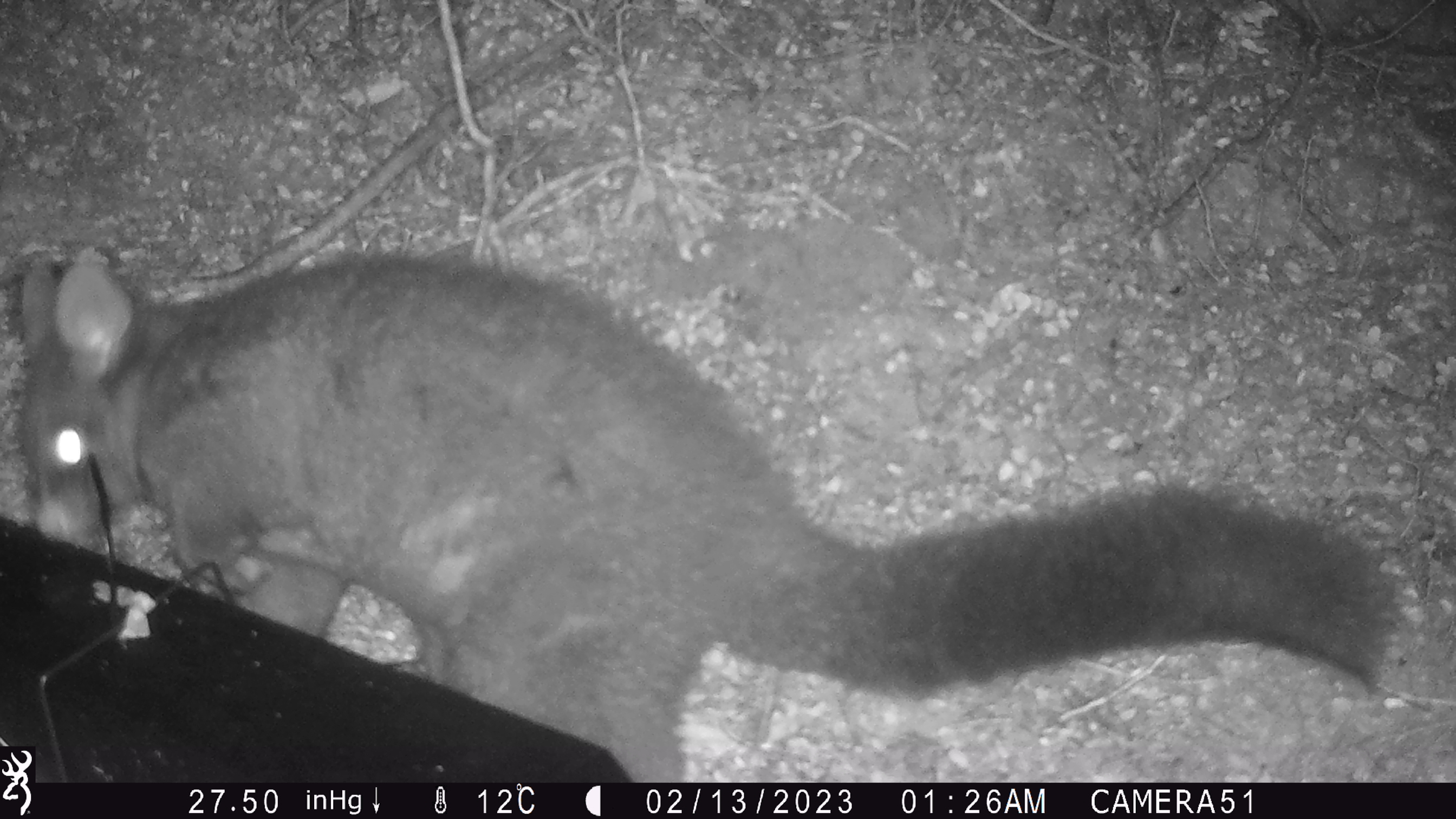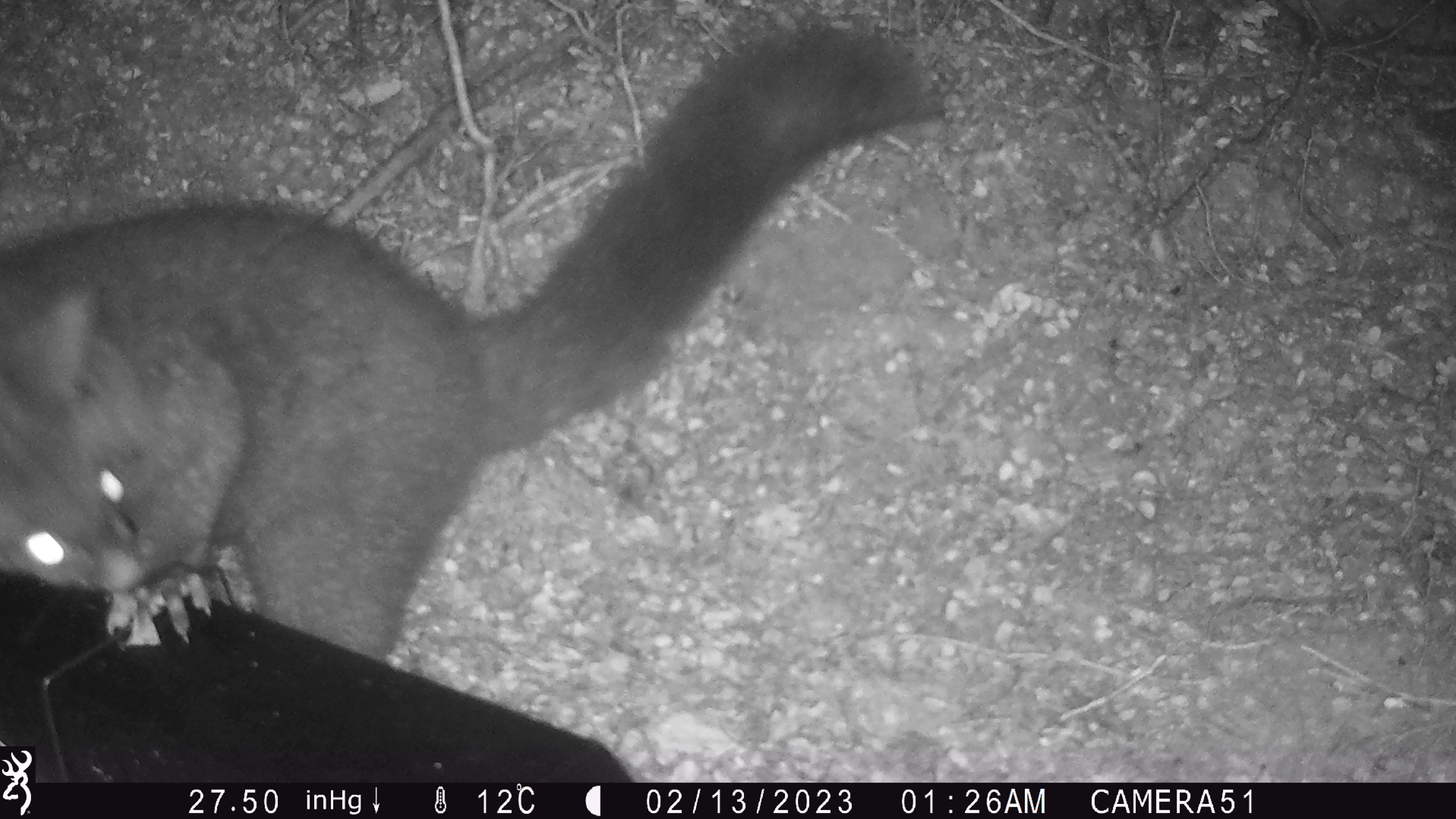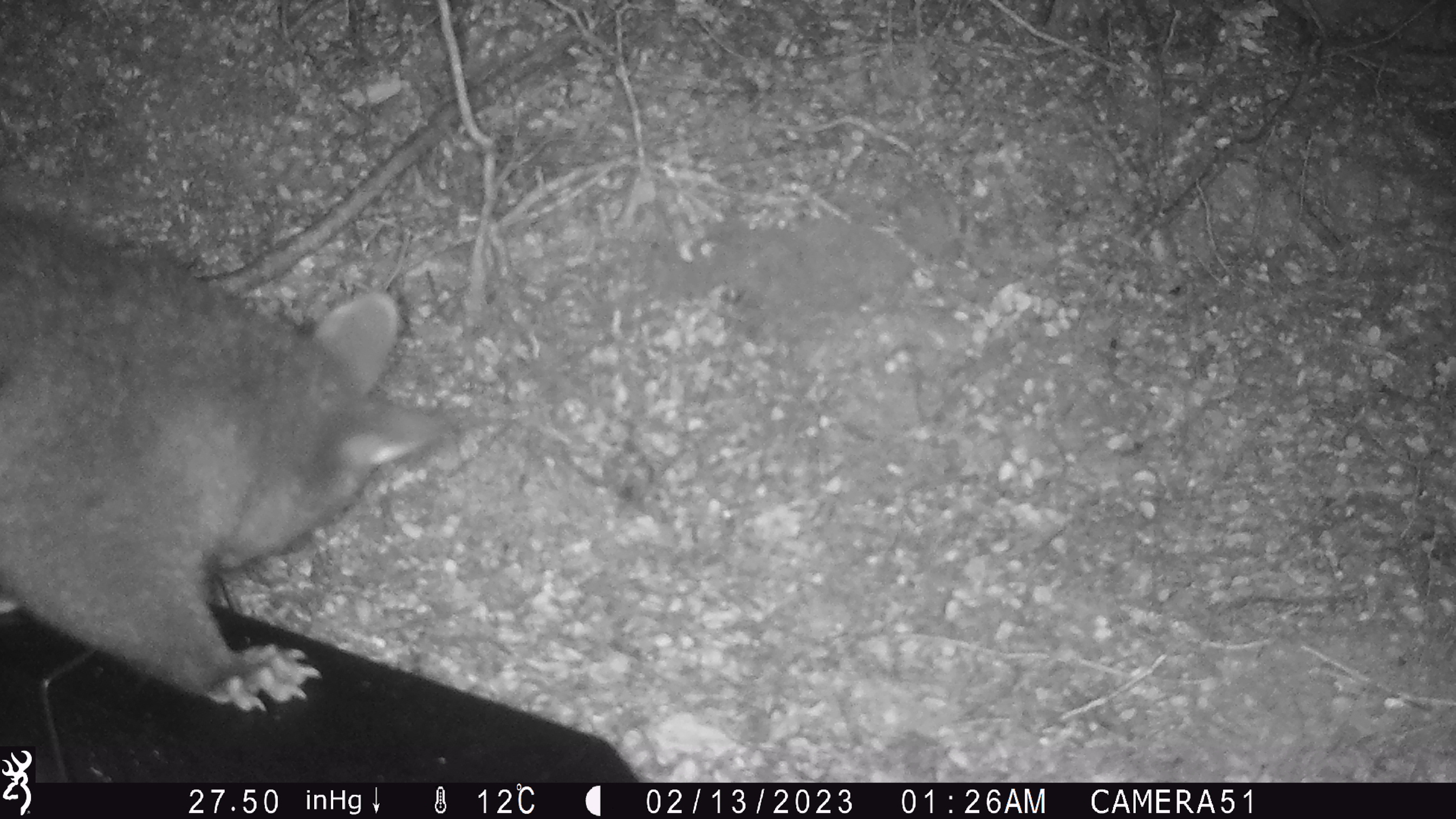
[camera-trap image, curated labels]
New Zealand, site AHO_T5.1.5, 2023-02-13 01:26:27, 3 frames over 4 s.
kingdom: Animalia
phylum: Chordata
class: Mammalia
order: Carnivora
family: Mustelidae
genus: Mustela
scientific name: Mustela erminea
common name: stoat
Stoat (Mustela erminea).